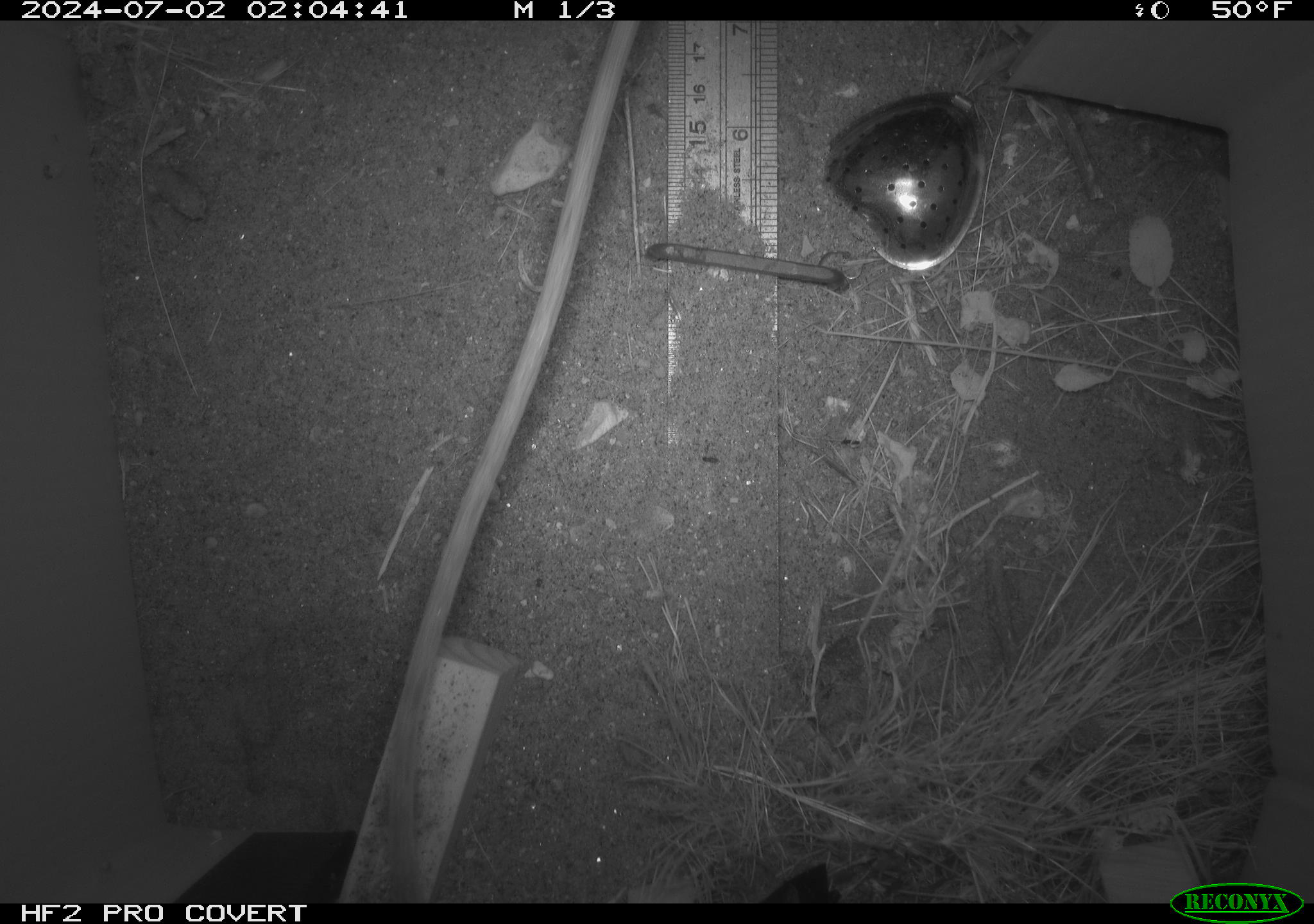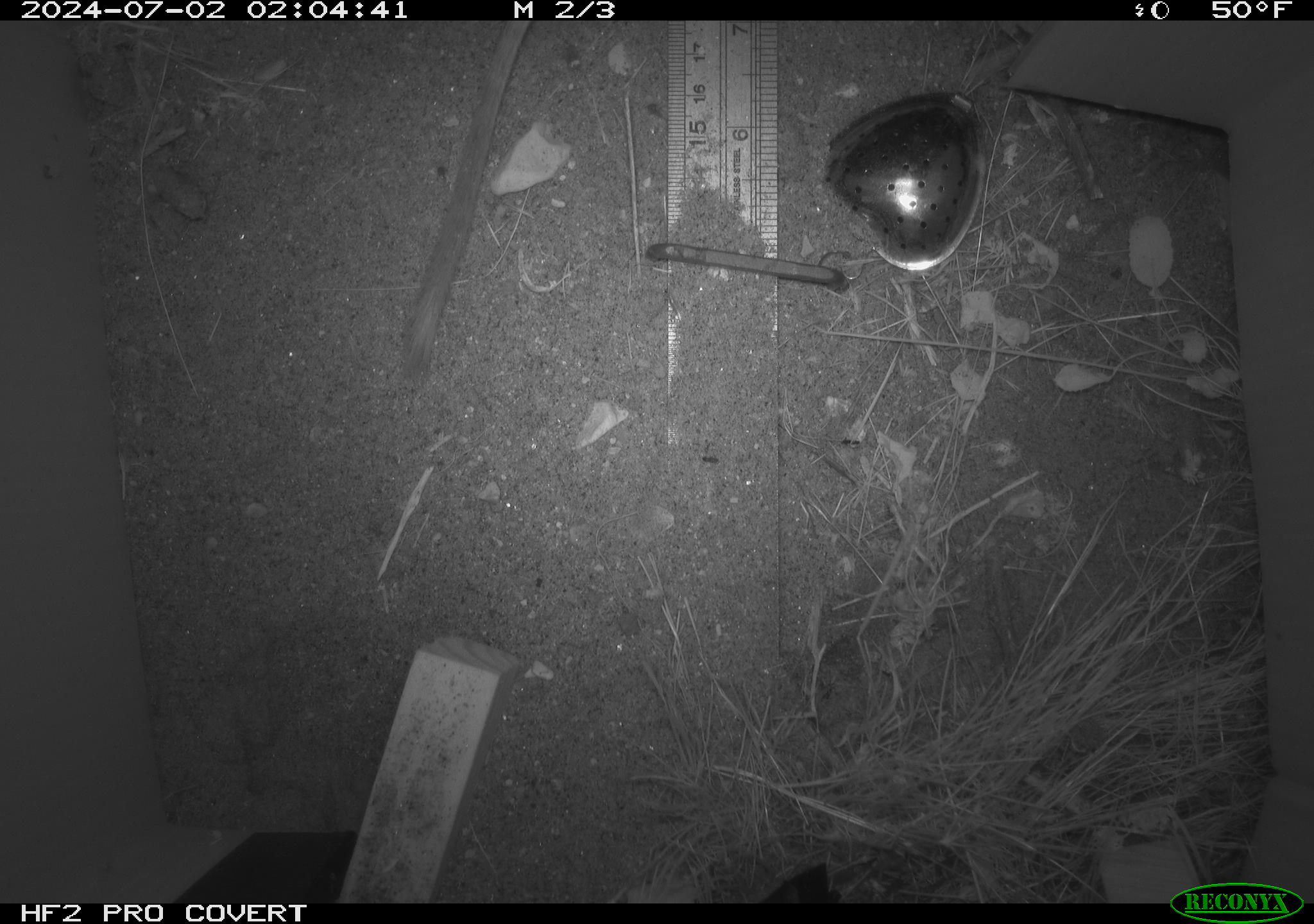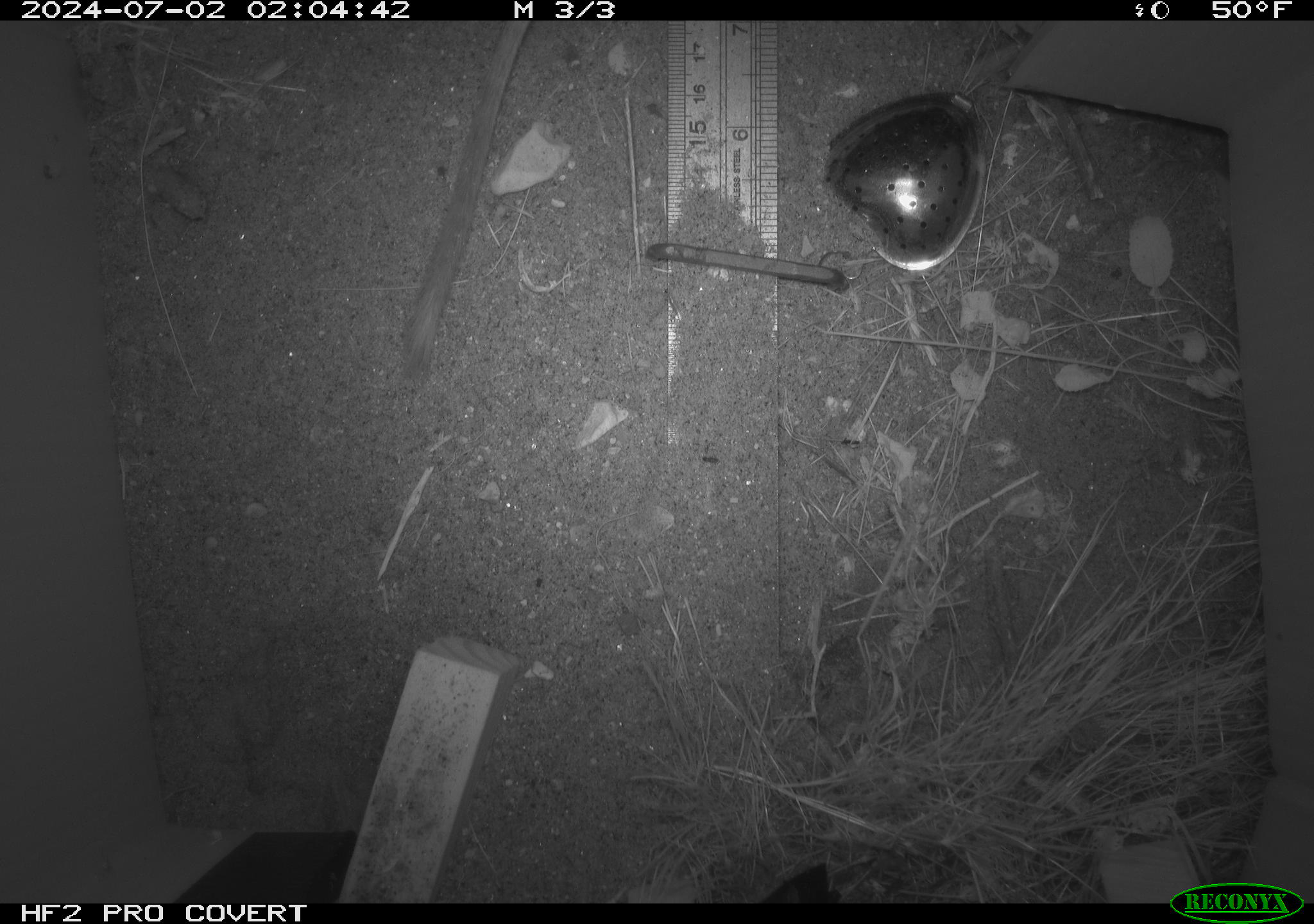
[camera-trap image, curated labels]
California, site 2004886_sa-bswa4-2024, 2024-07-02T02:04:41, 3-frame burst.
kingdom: Animalia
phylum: Chordata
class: Mammalia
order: Rodentia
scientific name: Rodentia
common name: rodent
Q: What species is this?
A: Rodent (Rodentia).